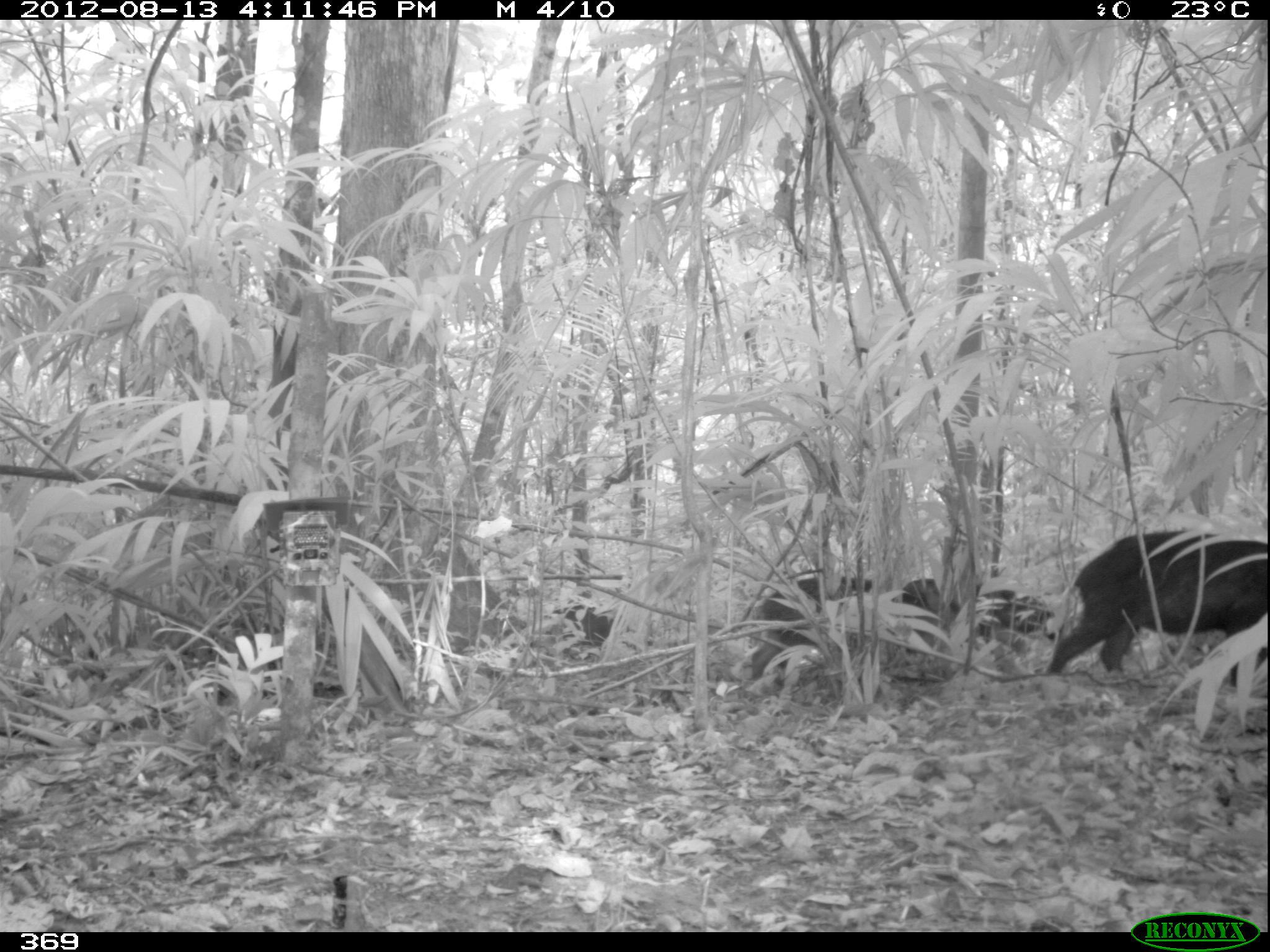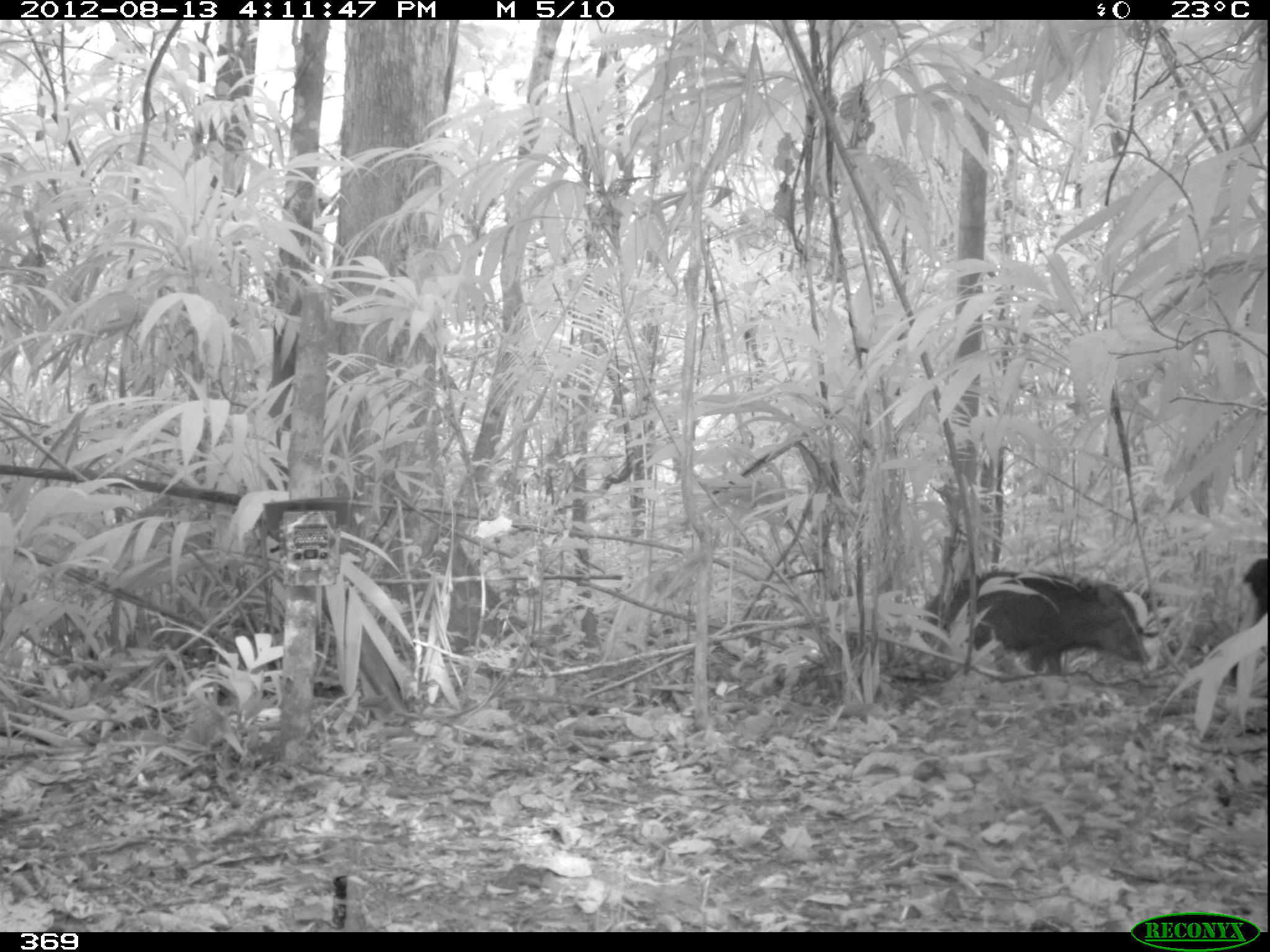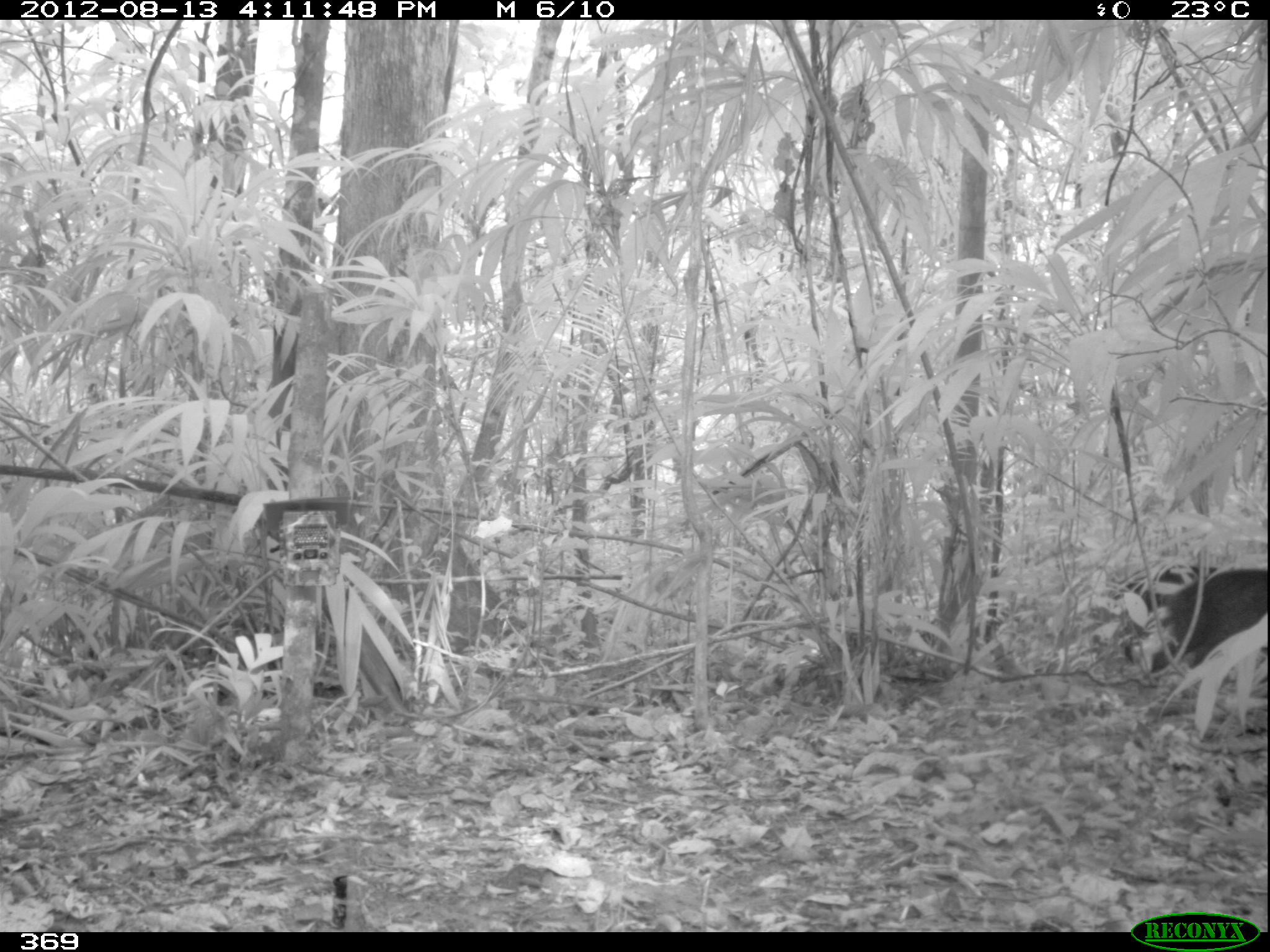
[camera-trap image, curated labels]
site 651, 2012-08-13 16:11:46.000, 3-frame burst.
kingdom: Animalia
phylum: Chordata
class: Mammalia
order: Artiodactyla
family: Tayassuidae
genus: Tayassu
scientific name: Tayassu pecari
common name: white-lipped peccary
Tayassu pecari (white-lipped peccary).